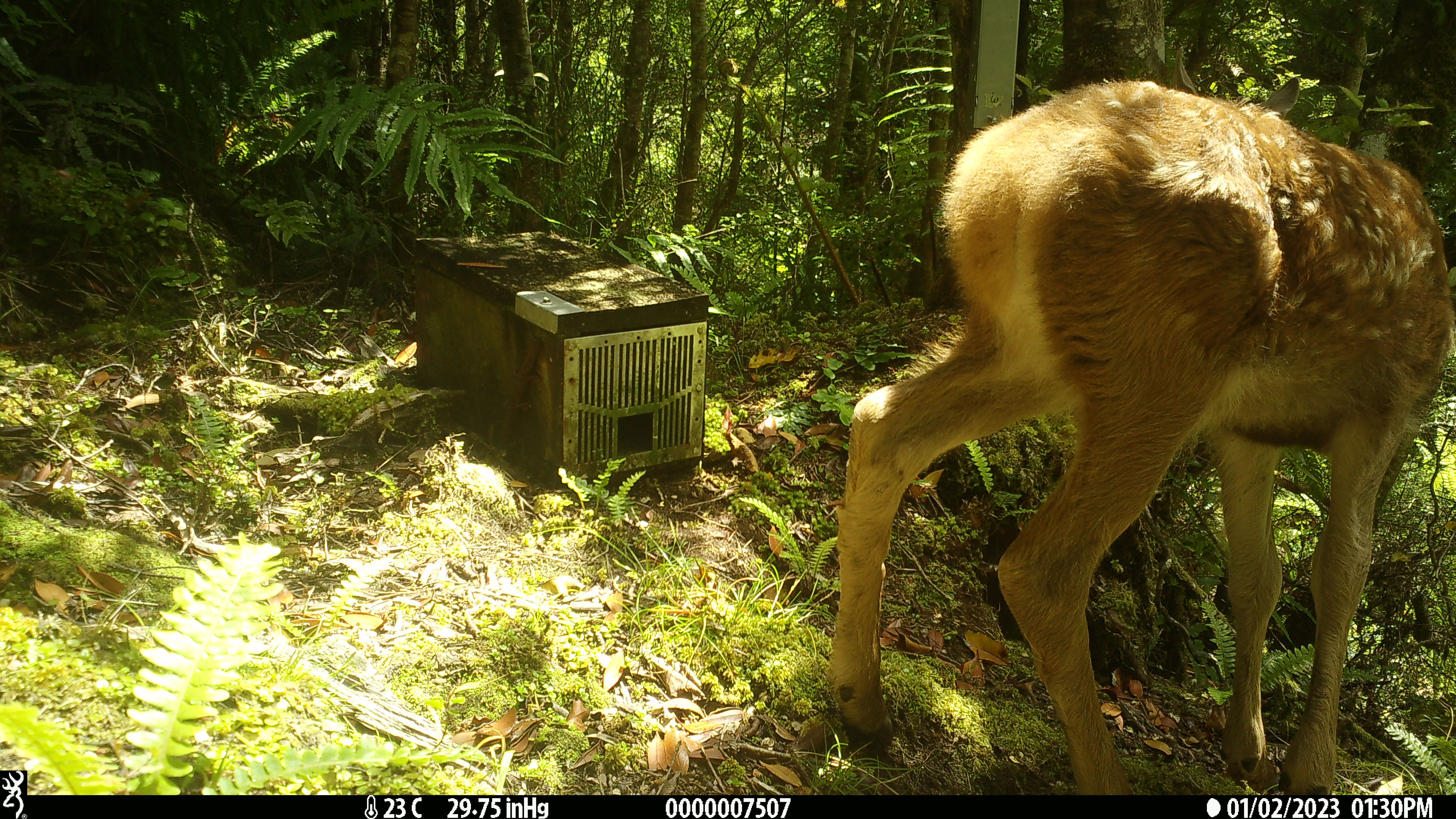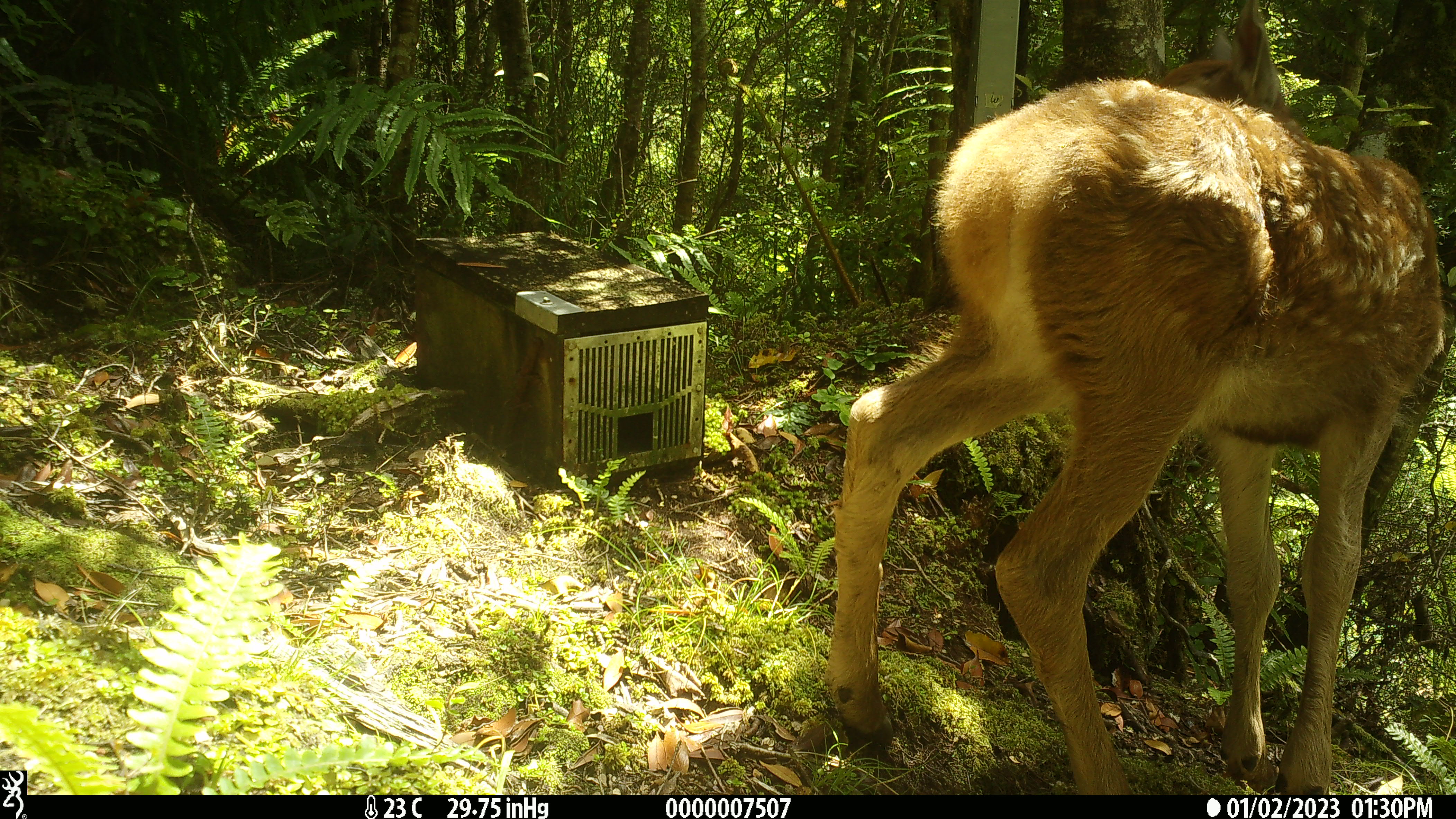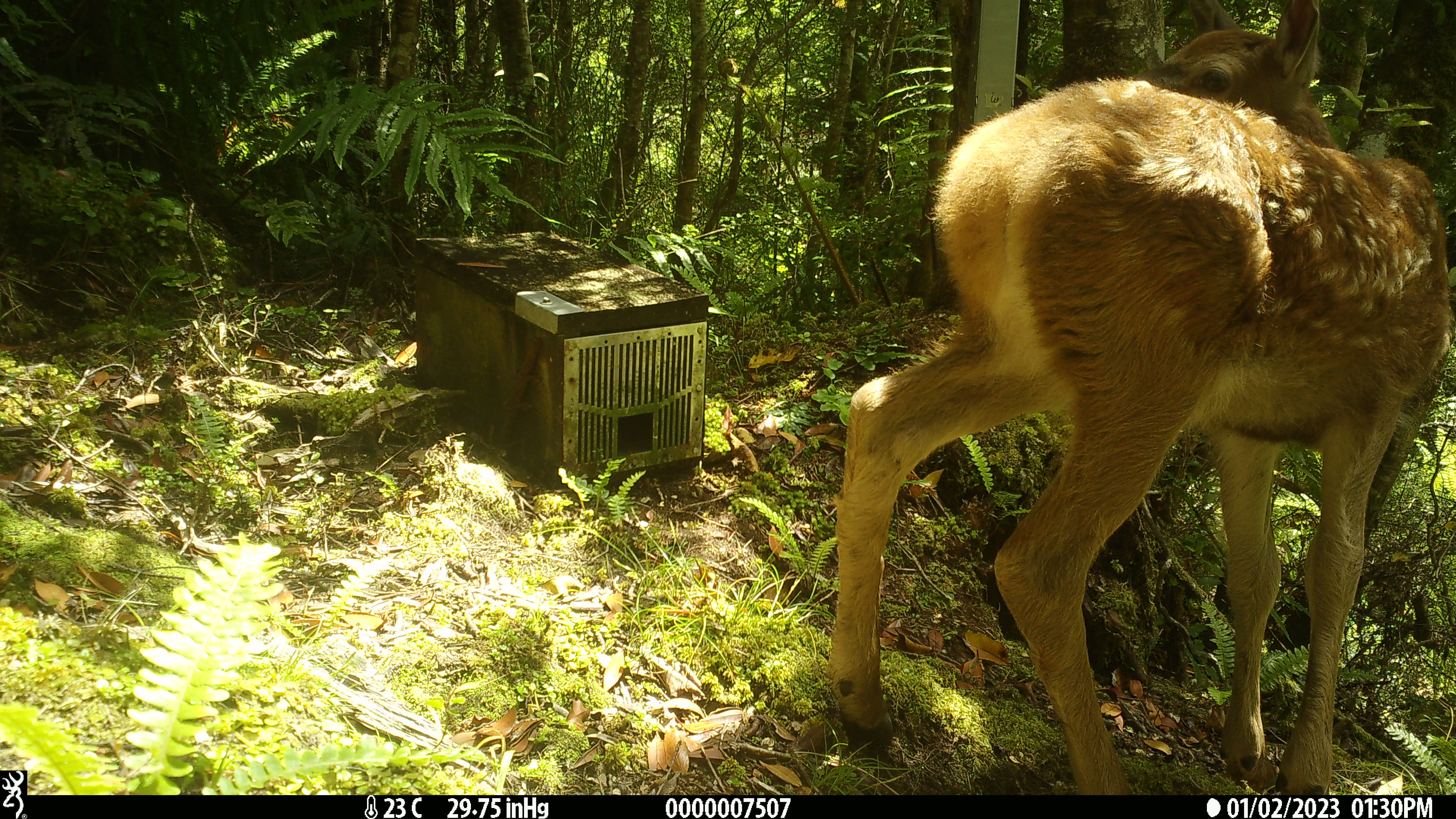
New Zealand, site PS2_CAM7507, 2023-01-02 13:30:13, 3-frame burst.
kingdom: Animalia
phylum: Chordata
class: Mammalia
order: Artiodactyla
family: Cervidae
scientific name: Cervidae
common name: deer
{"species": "deer (Cervidae)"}